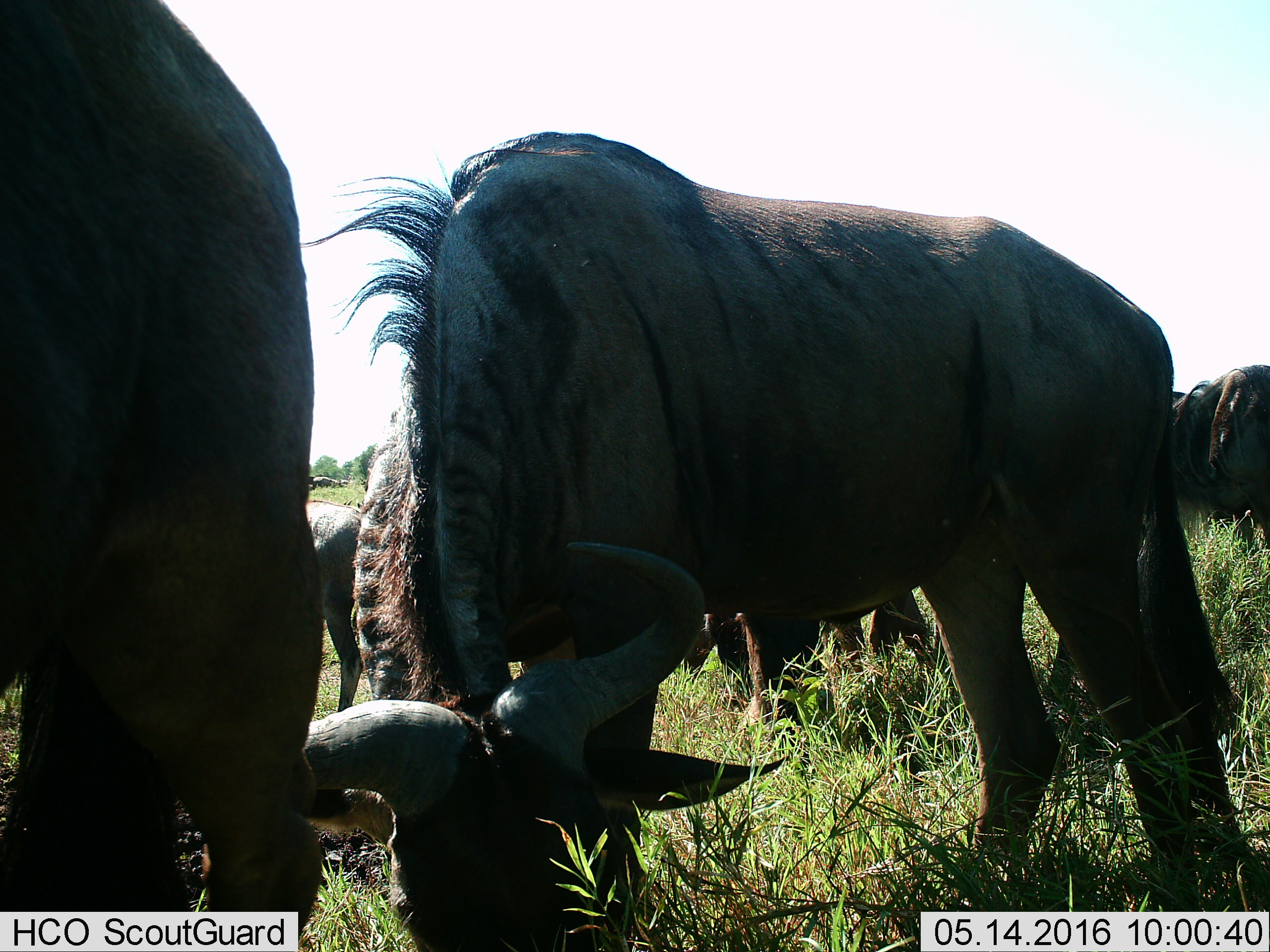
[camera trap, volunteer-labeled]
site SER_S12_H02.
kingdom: Animalia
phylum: Chordata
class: Mammalia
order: Artiodactyla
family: Bovidae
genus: Connochaetes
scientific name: Connochaetes taurinus taurinus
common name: blue wildebeest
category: wildebeestblue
Wildebeestblue (blue wildebeest) (Connochaetes taurinus taurinus), count 7. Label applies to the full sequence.